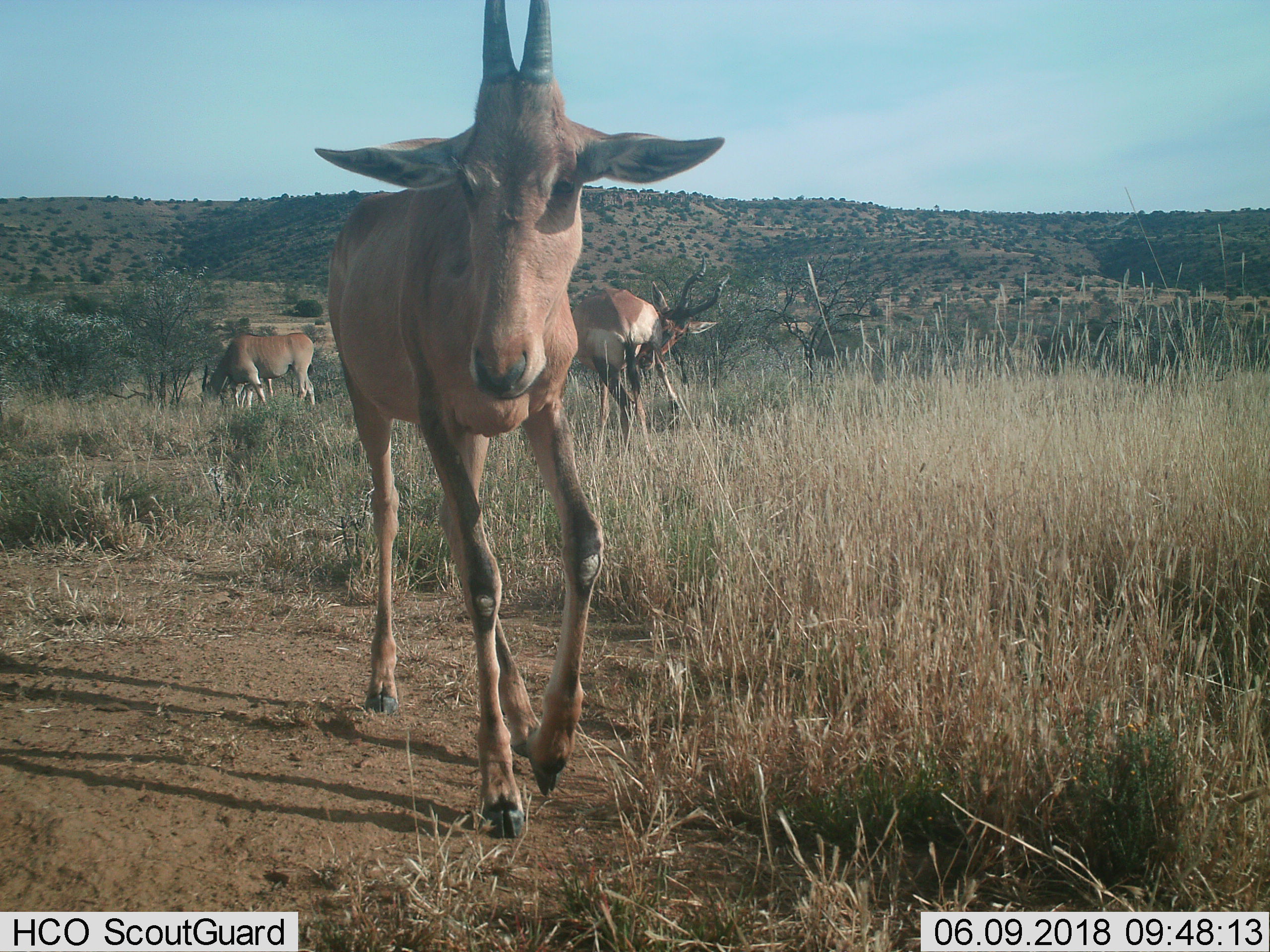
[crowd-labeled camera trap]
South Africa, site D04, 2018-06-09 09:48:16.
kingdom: Animalia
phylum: Chordata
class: Mammalia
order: Artiodactyla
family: Bovidae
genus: Alcelaphus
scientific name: Alcelaphus buselaphus caama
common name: red hartebeest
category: hartebeestred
Hartebeestred (red hartebeest) (Alcelaphus buselaphus caama), count 4. Behavior (volunteer vote fractions): standing 100%, resting 0%, moving 88%, interacting 0%. Young present (vote fraction): 62%. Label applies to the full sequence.